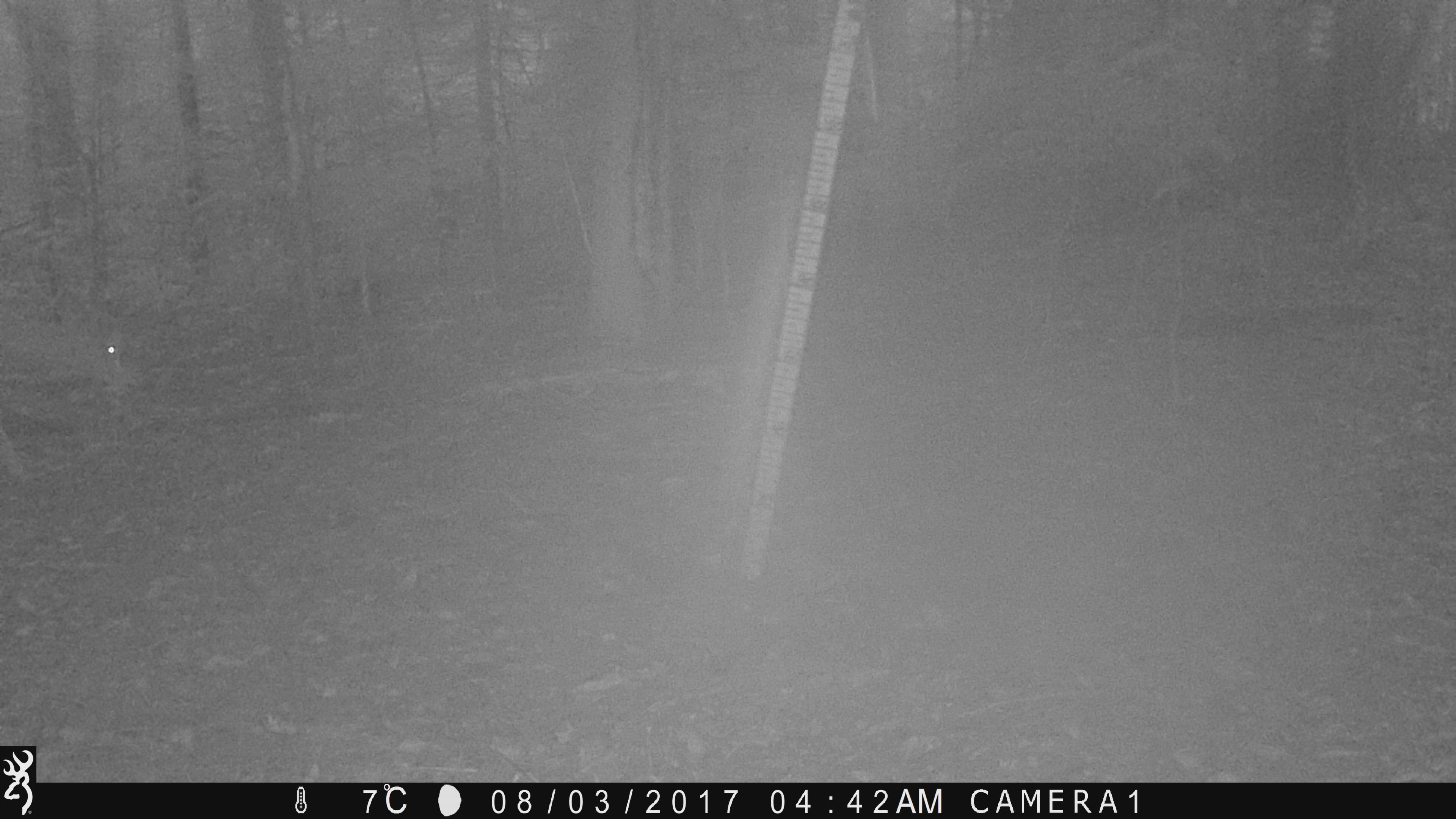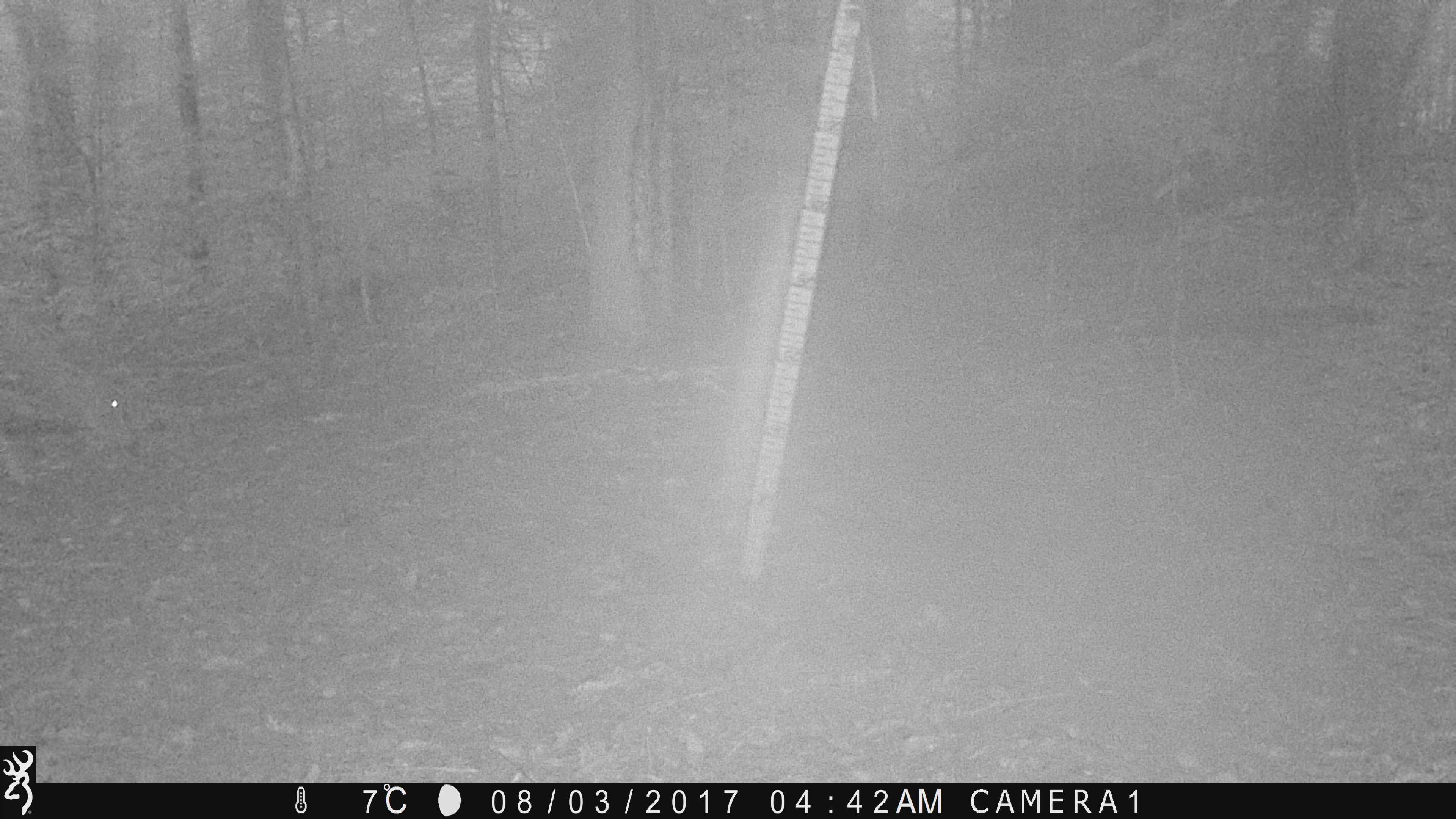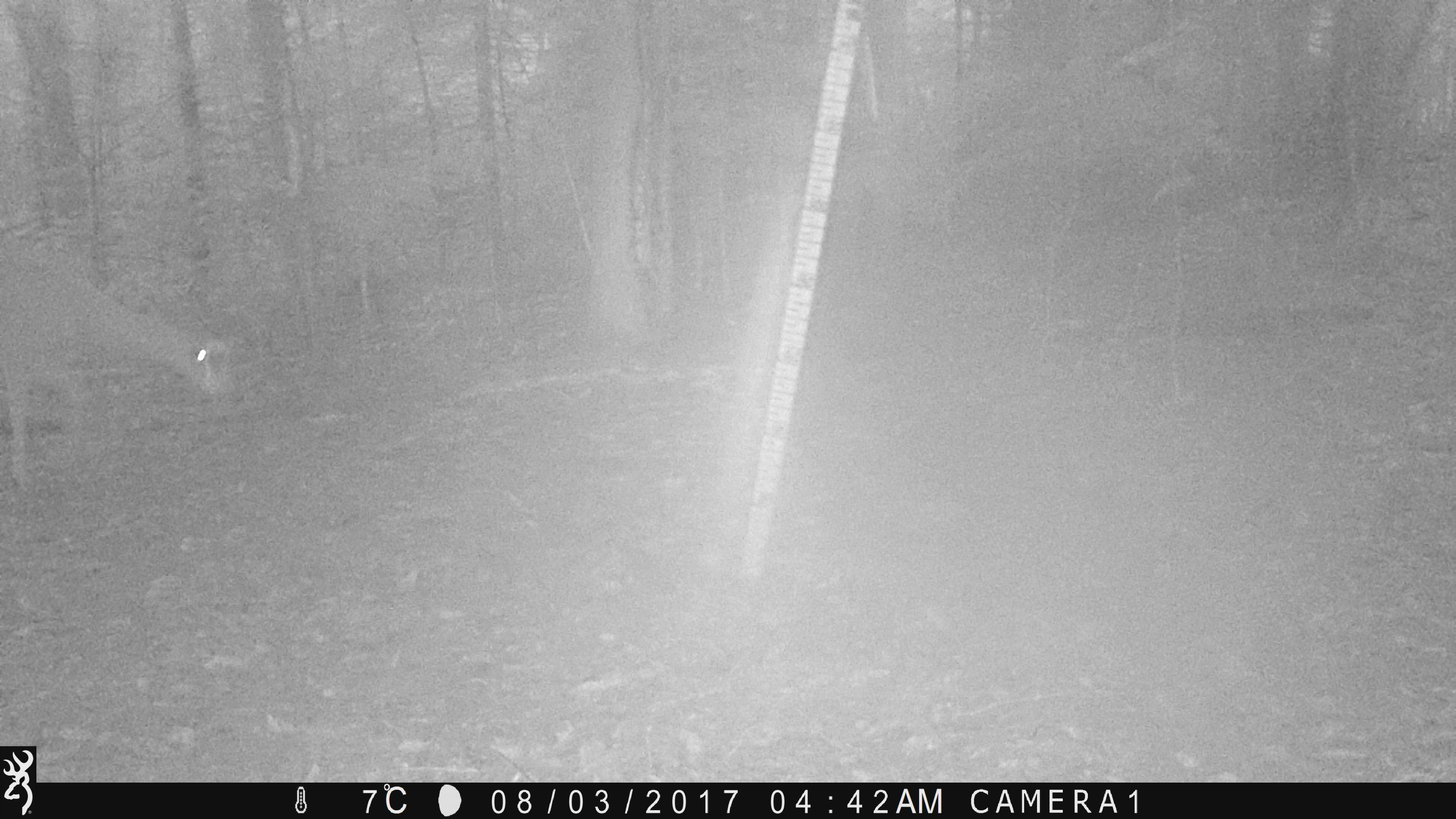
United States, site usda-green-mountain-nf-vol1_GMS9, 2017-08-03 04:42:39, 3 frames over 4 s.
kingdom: Animalia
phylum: Chordata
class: Mammalia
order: Artiodactyla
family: Cervidae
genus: Odocoileus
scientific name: Odocoileus virginianus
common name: white-tailed deer